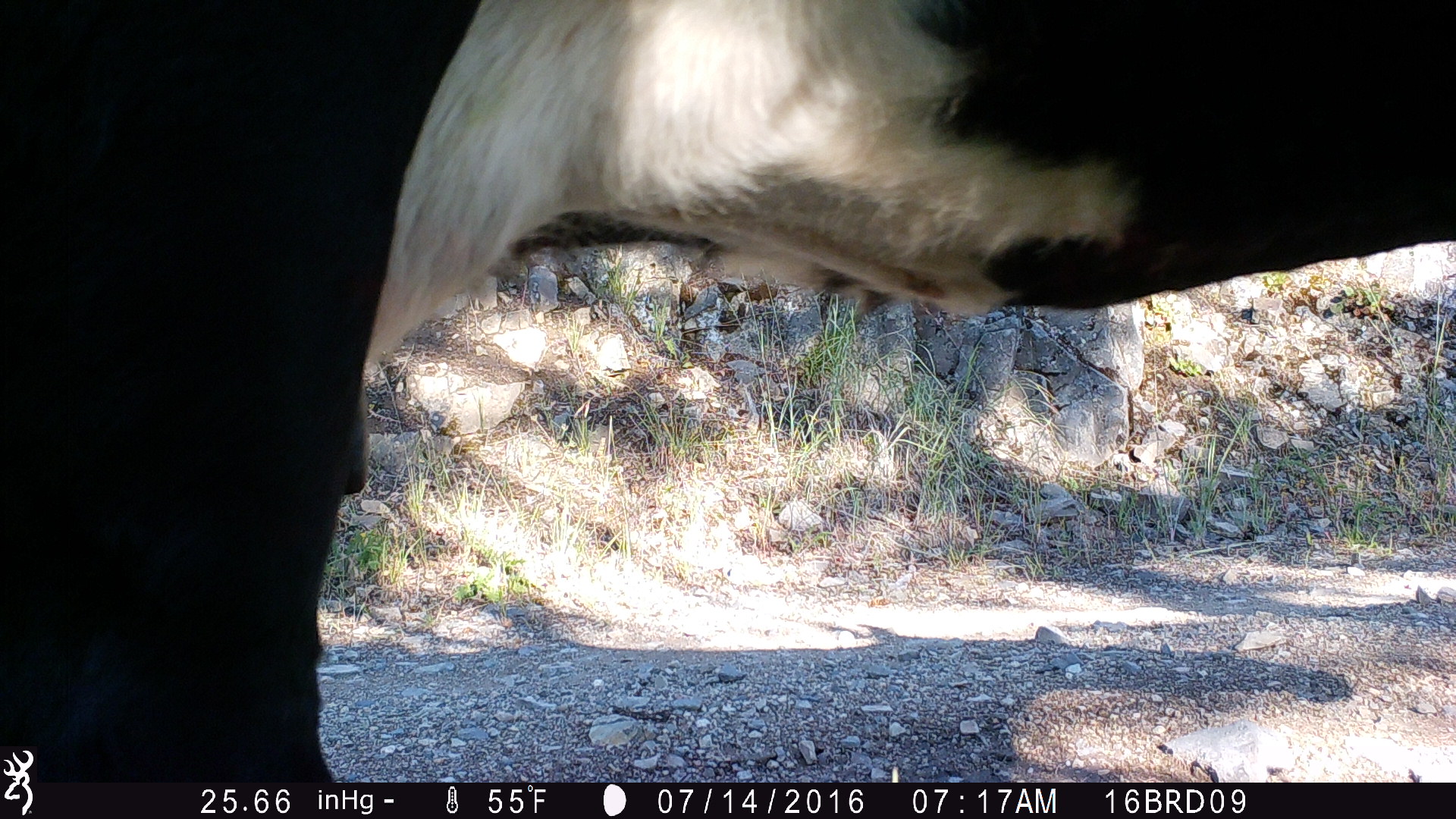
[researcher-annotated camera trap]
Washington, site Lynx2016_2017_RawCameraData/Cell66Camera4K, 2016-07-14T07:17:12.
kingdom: Animalia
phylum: Chordata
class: Mammalia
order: Artiodactyla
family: Bovidae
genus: Bos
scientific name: Bos taurus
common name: domestic cattle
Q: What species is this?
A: Domestic cattle (Bos taurus).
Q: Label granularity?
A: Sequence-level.